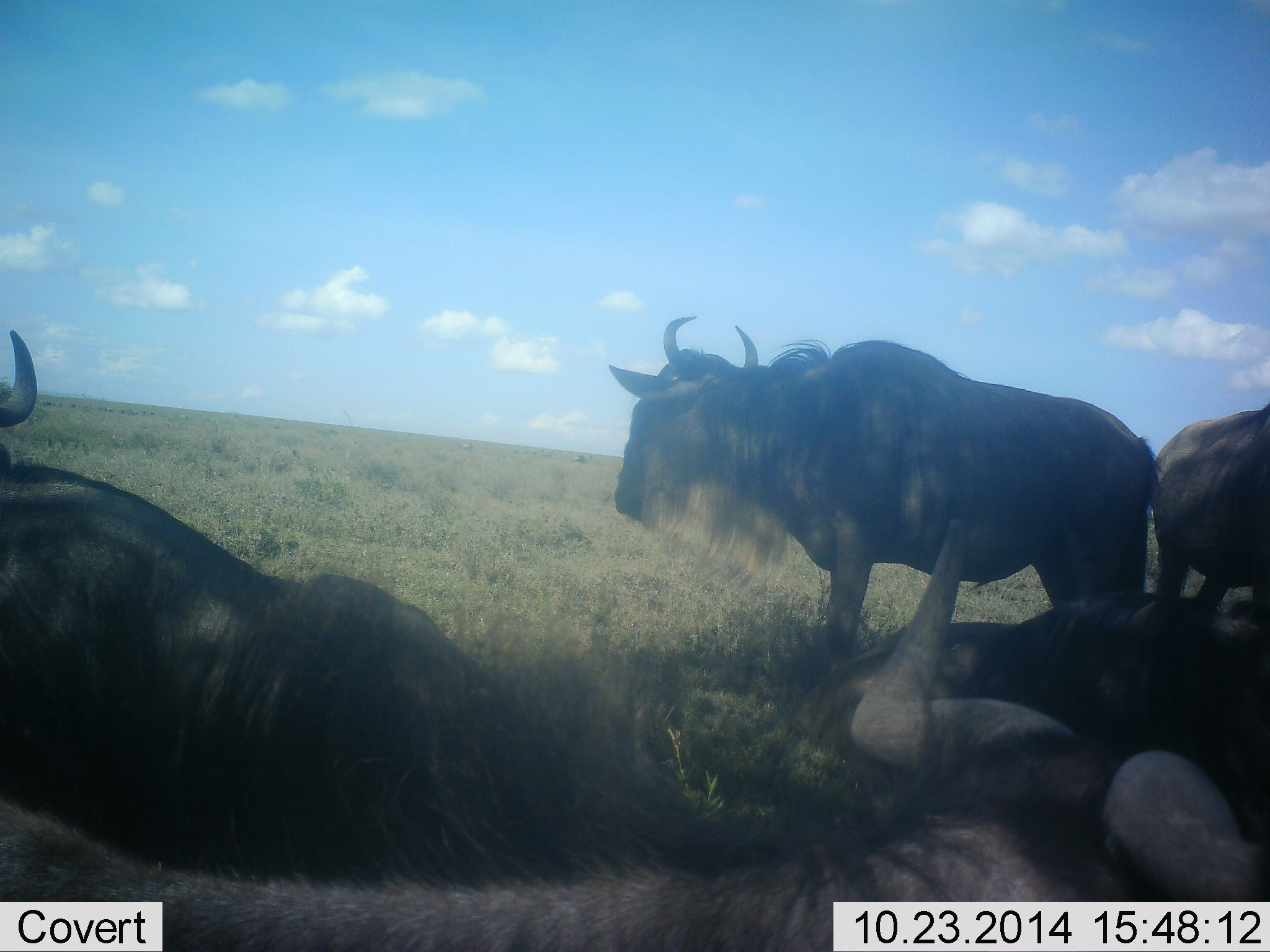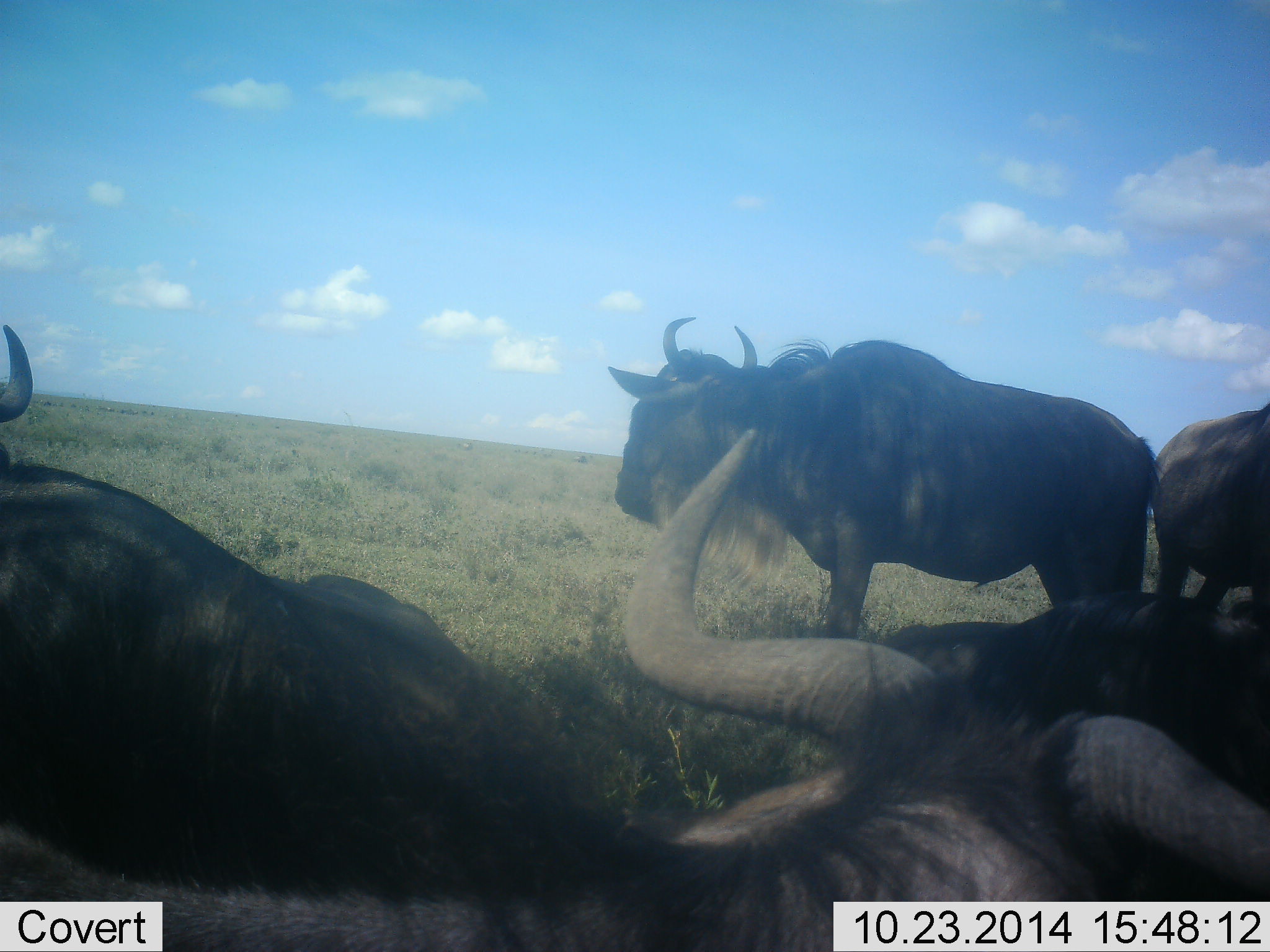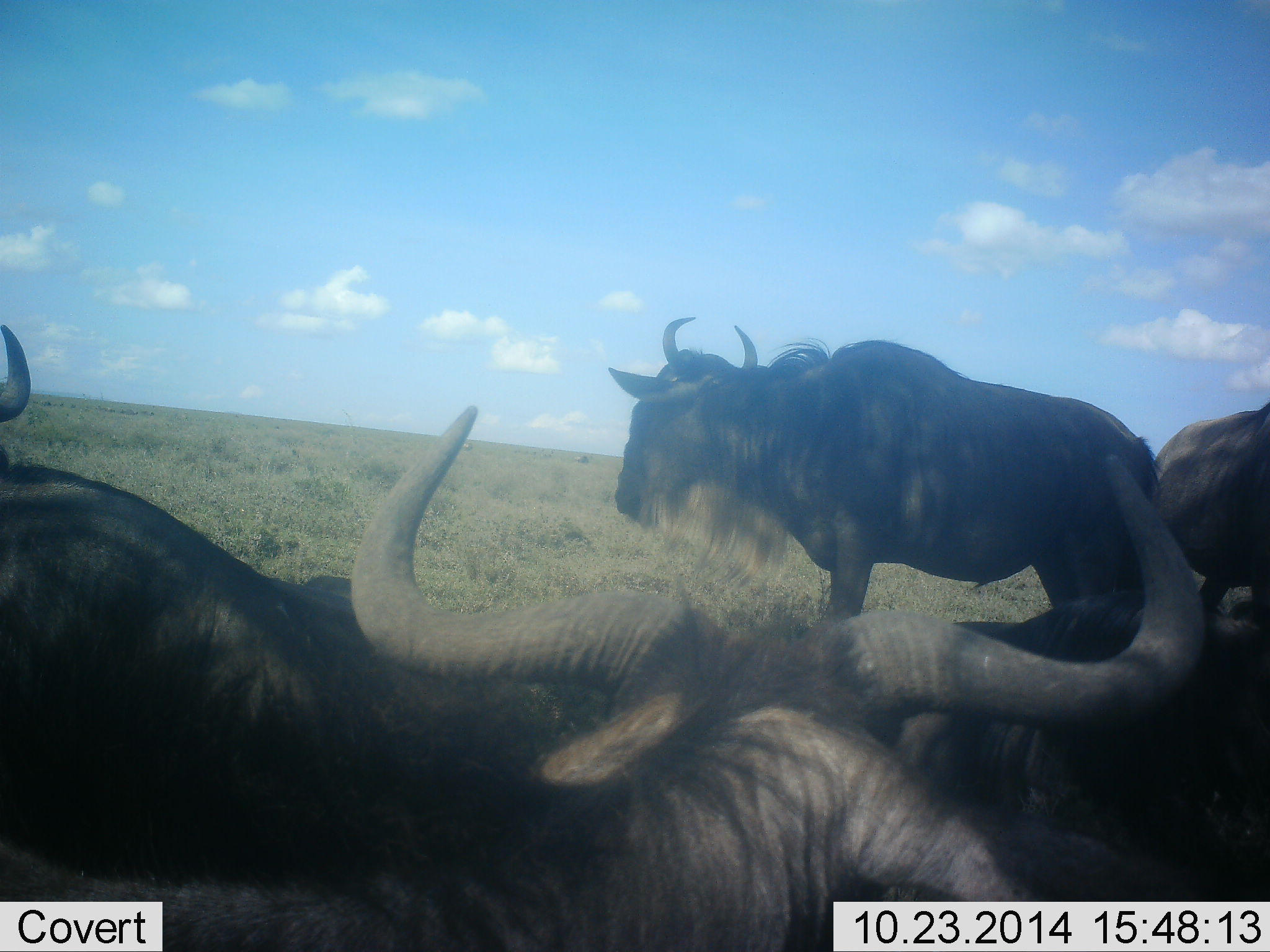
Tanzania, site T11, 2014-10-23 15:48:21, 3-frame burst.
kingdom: Animalia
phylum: Chordata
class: Mammalia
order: Artiodactyla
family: Bovidae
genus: Connochaetes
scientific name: Connochaetes taurinus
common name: blue wildebeest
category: wildebeest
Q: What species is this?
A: Wildebeest (blue wildebeest) (Connochaetes taurinus).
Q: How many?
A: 5.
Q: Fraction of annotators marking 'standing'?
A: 77%.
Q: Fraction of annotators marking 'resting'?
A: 77%.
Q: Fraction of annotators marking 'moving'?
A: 15%.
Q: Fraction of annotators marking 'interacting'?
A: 15%.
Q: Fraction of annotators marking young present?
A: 0%.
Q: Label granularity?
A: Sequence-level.